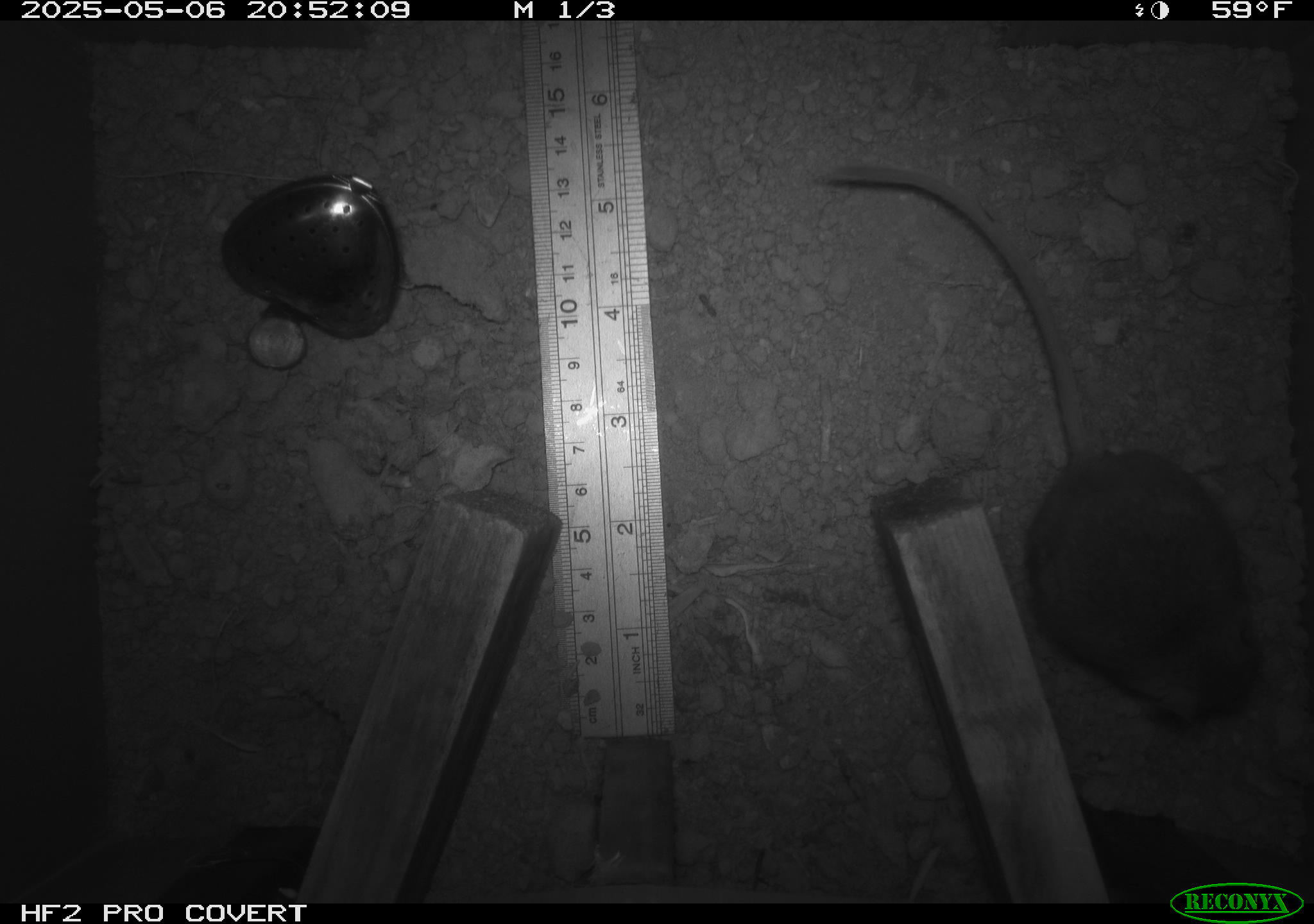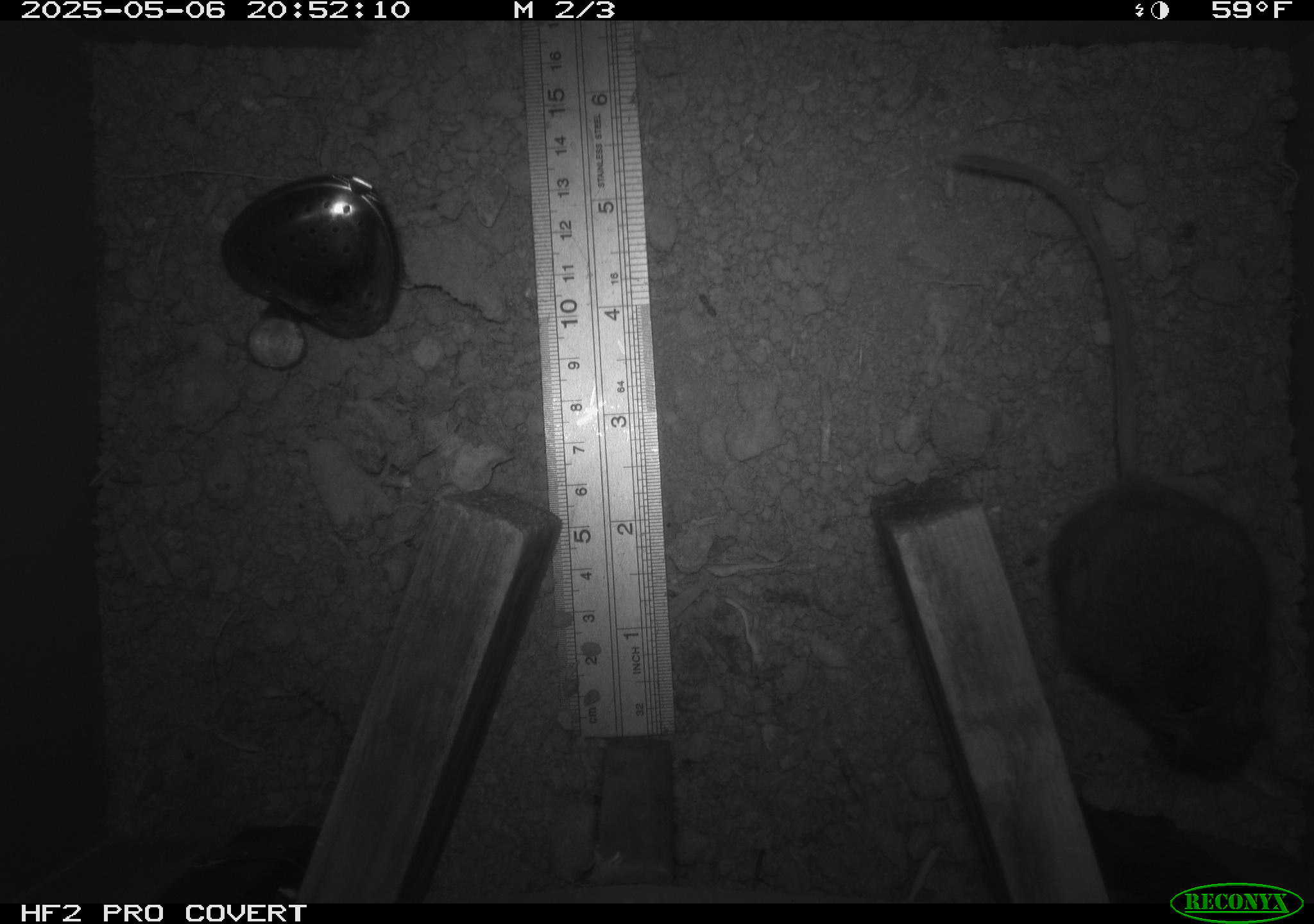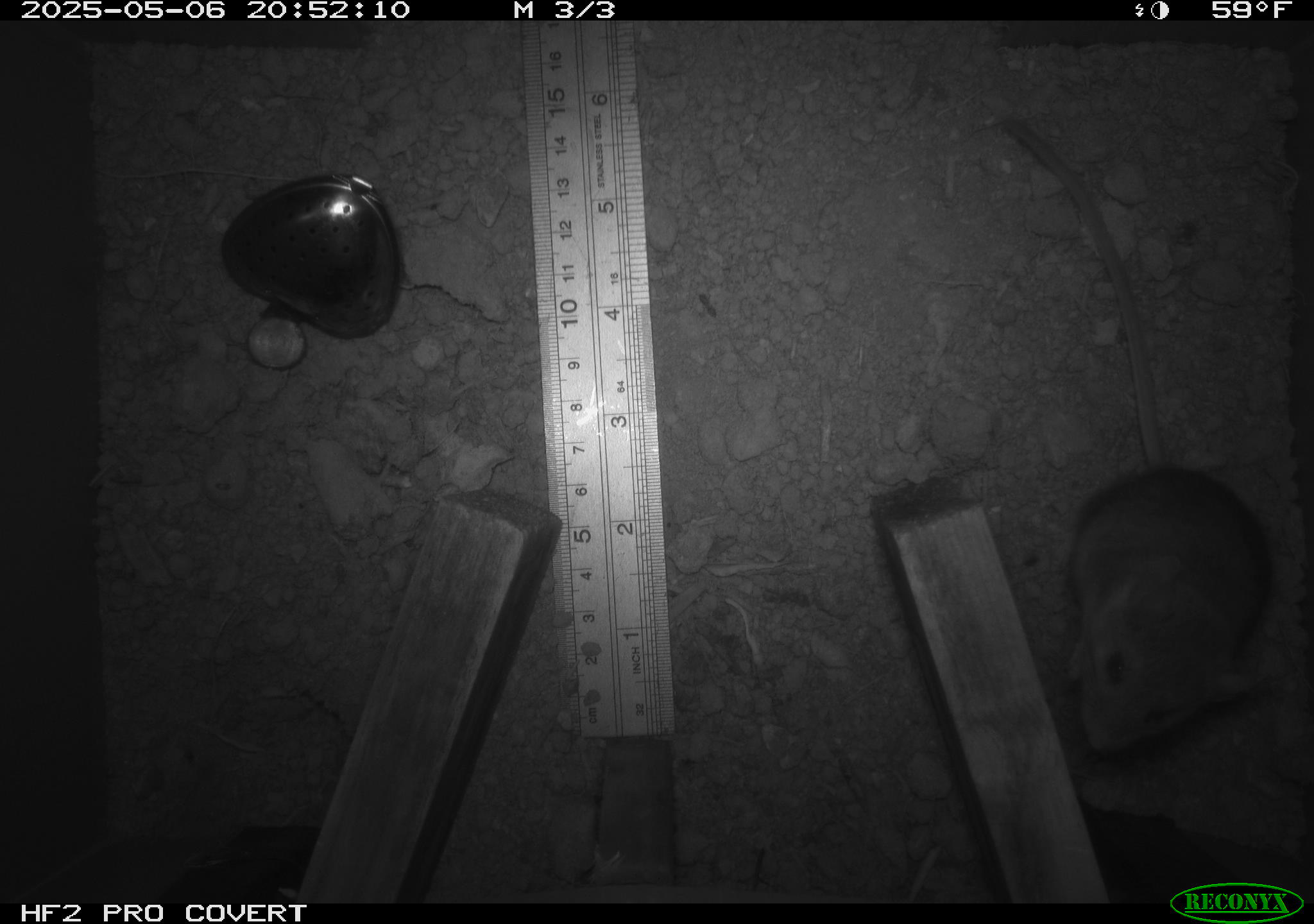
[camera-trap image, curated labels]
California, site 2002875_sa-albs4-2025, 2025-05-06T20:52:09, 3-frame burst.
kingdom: Animalia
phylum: Chordata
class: Mammalia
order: Rodentia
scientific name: Rodentia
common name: mouse species